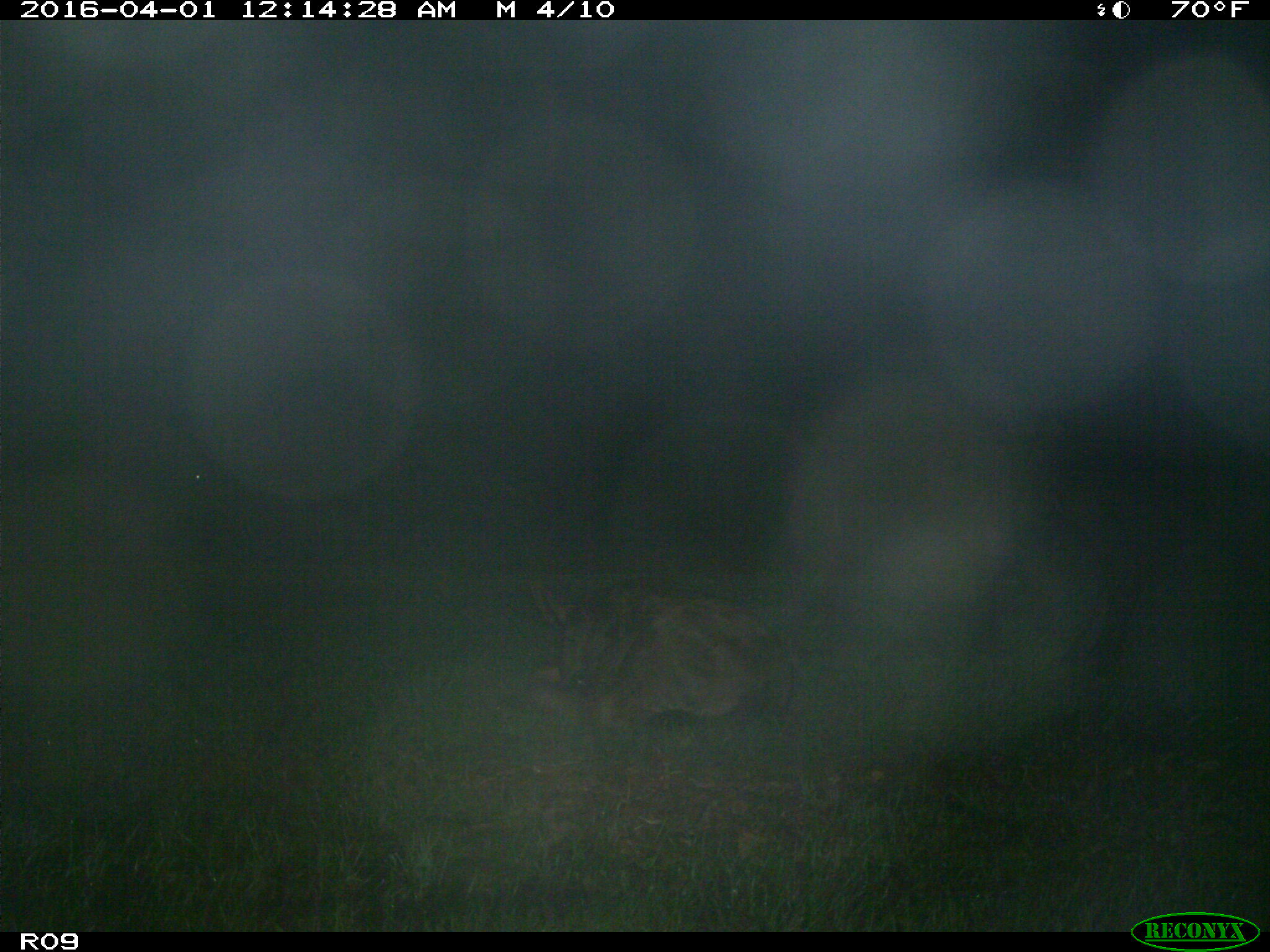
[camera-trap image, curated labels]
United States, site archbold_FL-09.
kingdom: Animalia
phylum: Chordata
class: Mammalia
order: Artiodactyla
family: Bovidae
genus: Bos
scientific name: Bos taurus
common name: domestic cow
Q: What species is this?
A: Bos taurus (domestic cow).